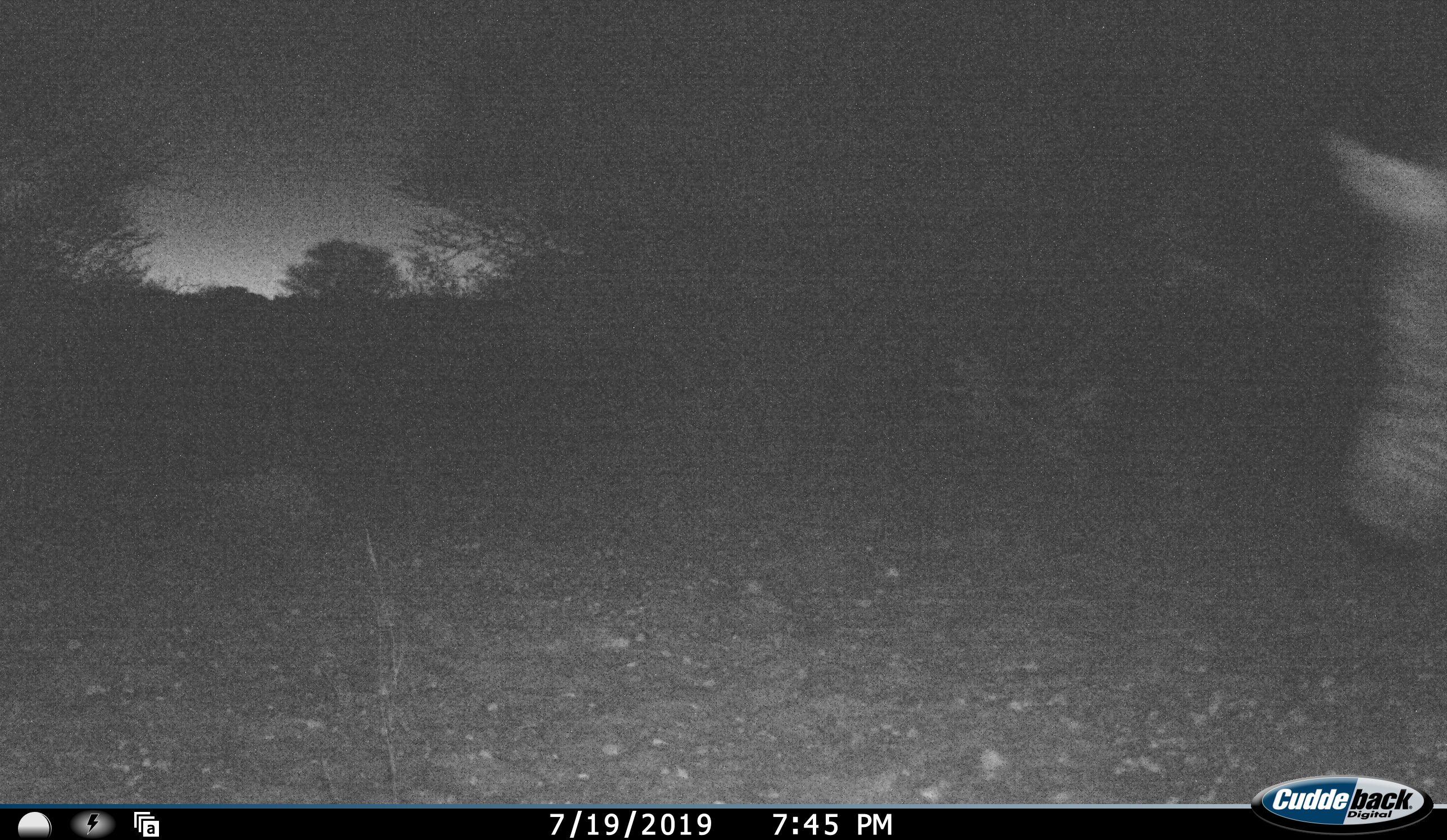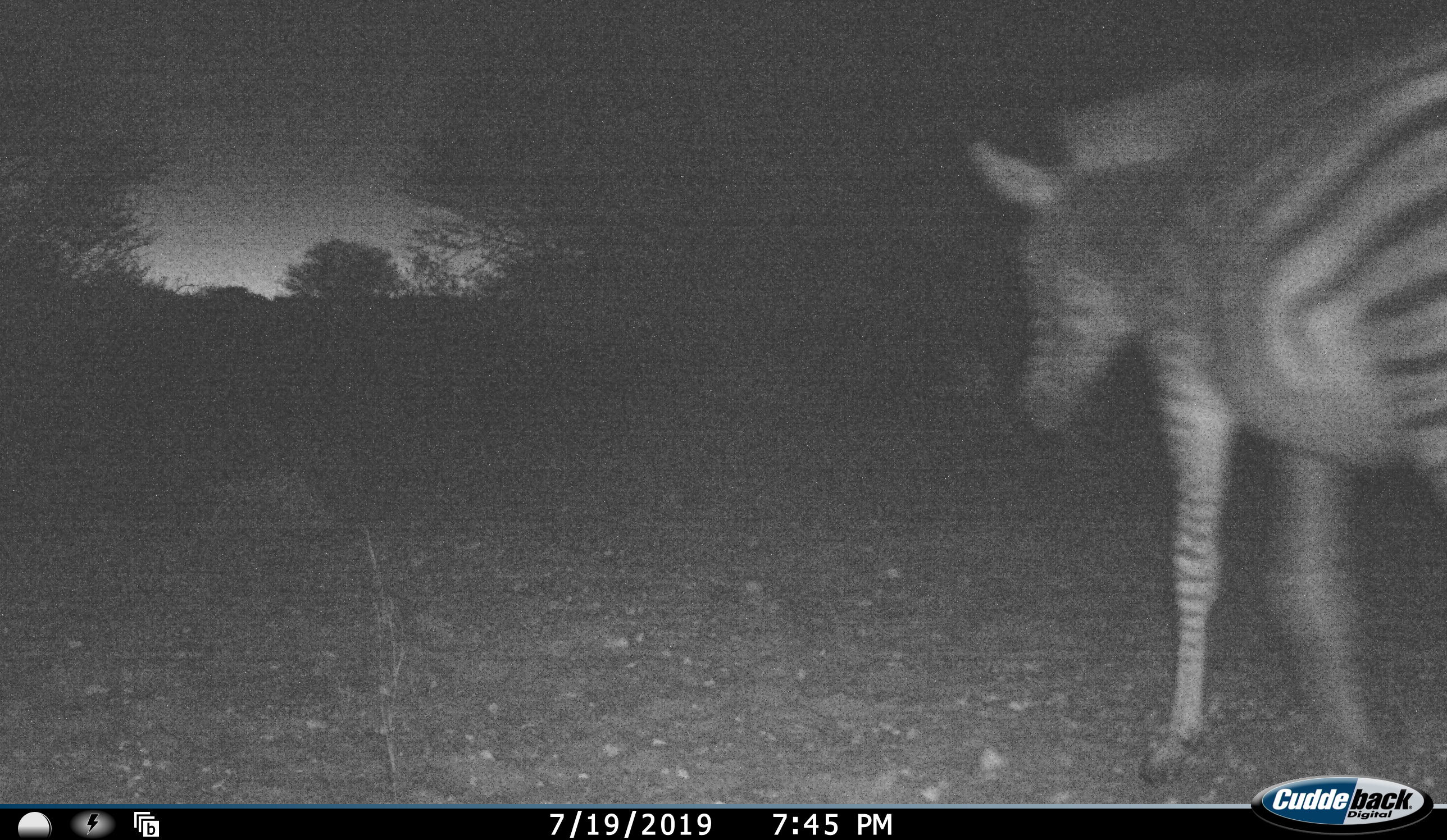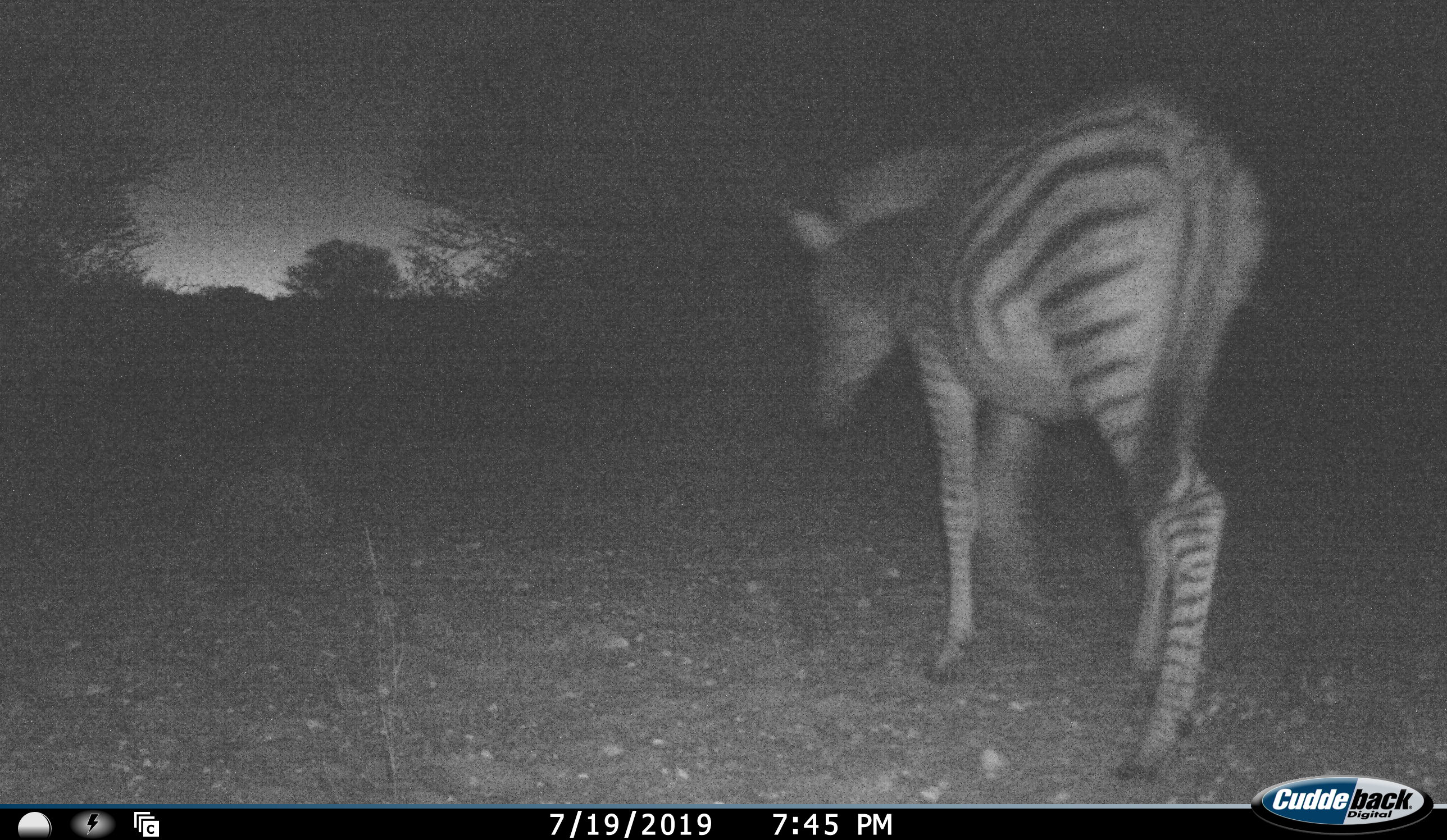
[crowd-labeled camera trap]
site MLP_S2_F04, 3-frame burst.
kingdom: Animalia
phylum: Chordata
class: Mammalia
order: Perissodactyla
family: Equidae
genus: Equus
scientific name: Equus quagga burchellii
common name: burchell's zebra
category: zebraburchells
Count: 1.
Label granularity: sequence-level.